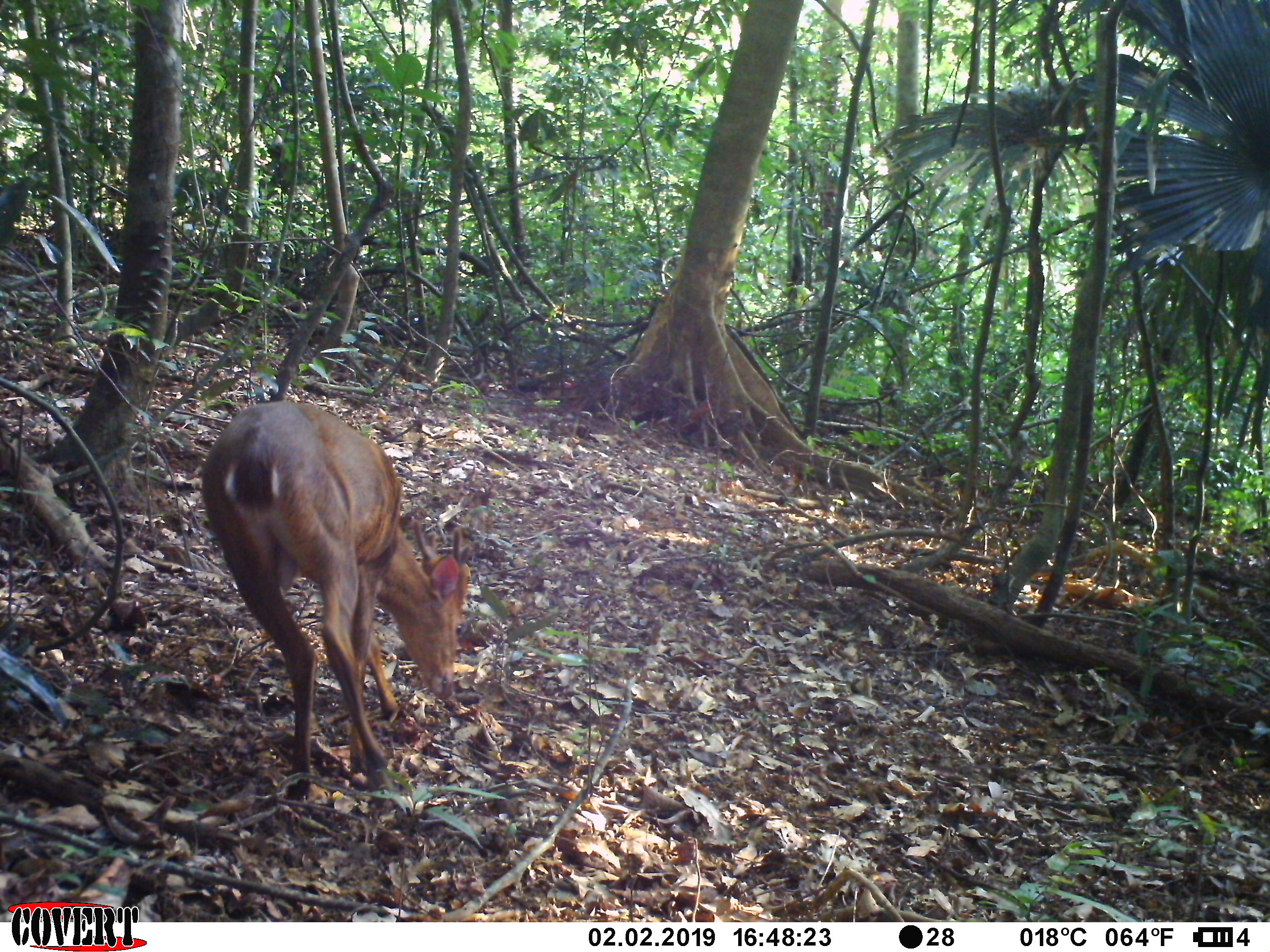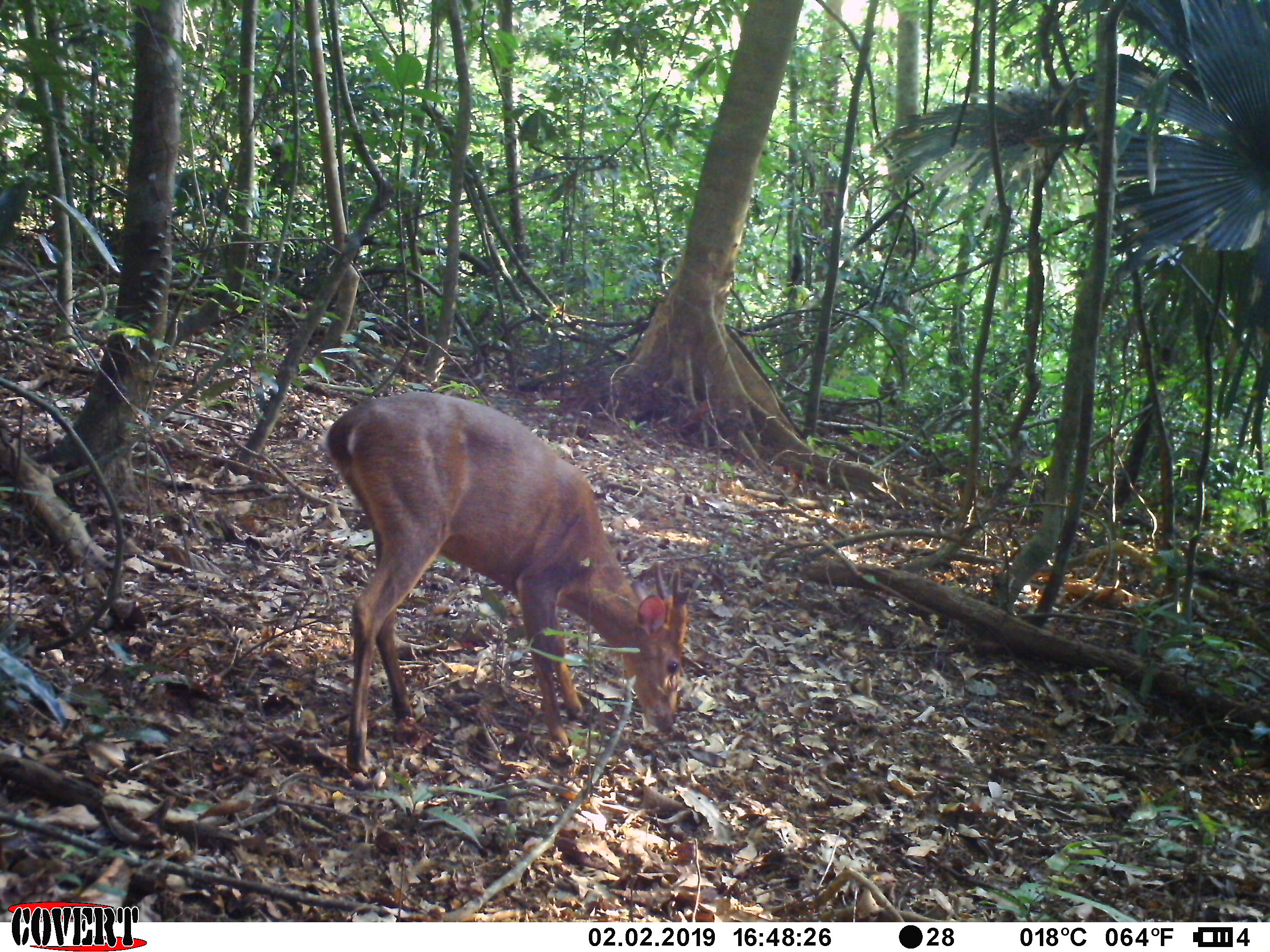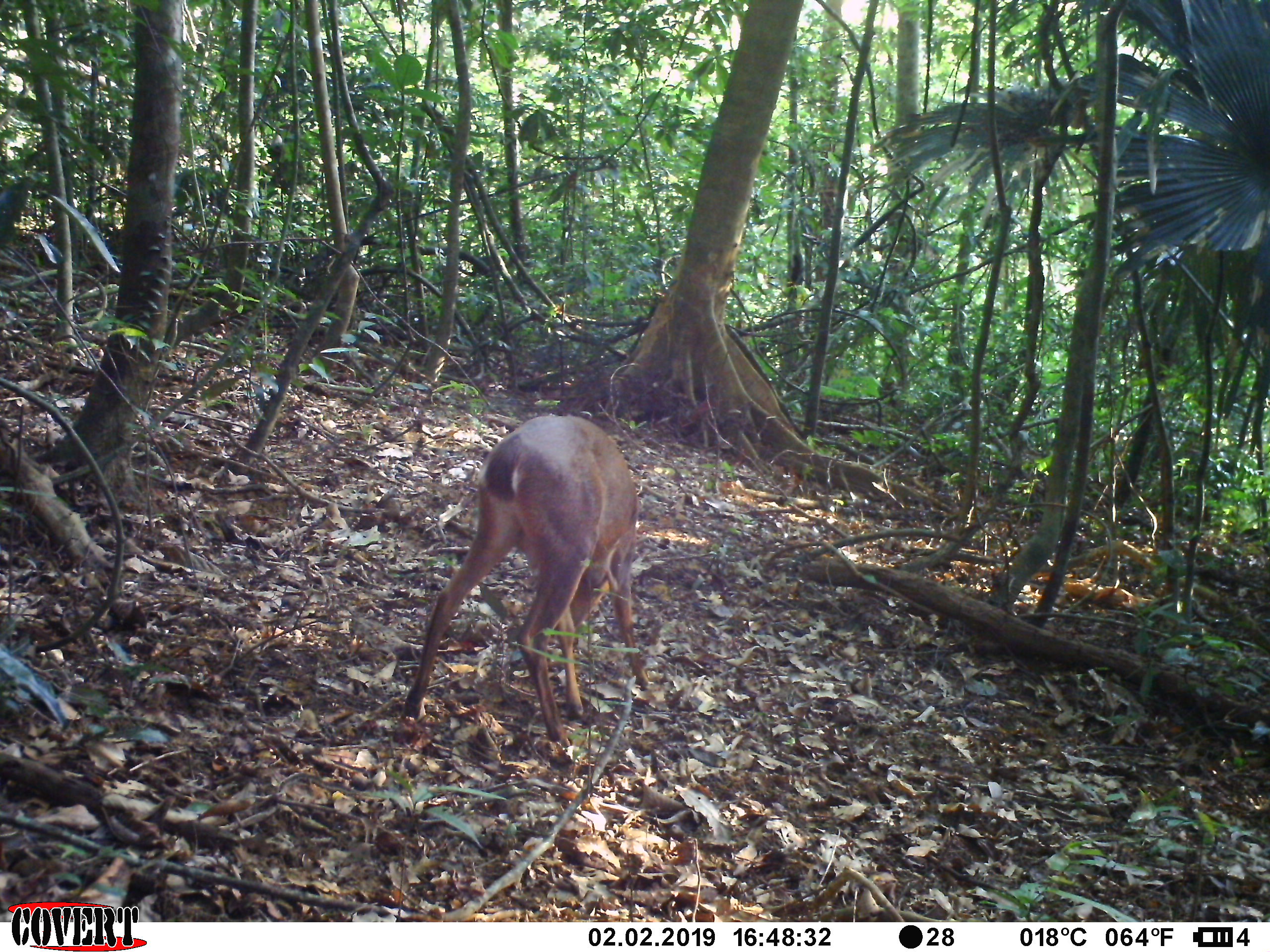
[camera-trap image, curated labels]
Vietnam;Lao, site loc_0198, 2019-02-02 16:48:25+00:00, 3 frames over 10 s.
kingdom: Animalia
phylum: Chordata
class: Mammalia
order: Artiodactyla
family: Cervidae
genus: Muntiacus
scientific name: Muntiacus vuquangensis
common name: large-antlered muntjac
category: large antlered muntjac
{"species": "large antlered muntjac (large-antlered muntjac) (Muntiacus vuquangensis)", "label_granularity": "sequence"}